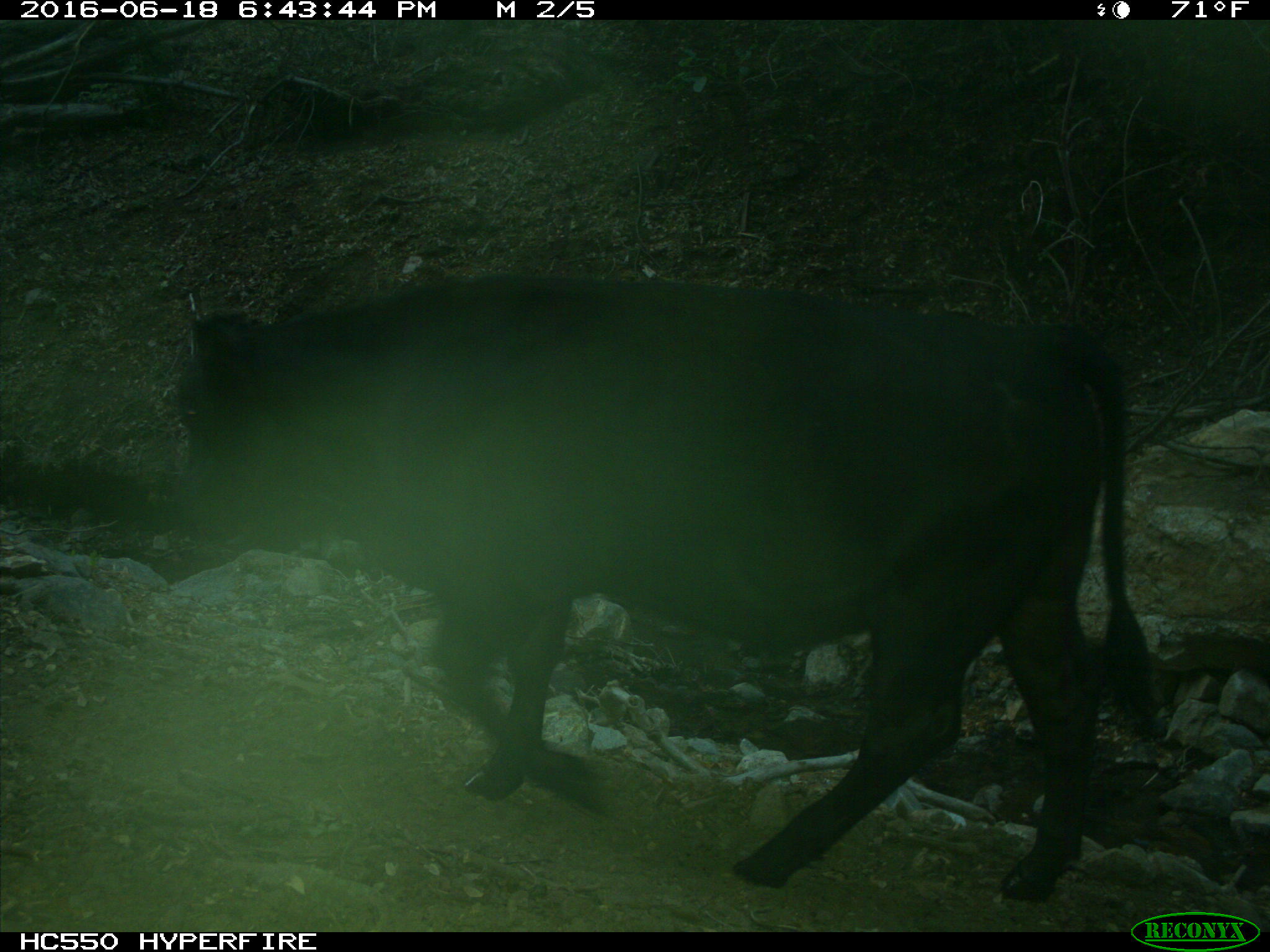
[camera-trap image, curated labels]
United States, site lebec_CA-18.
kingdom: Animalia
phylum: Chordata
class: Mammalia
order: Artiodactyla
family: Bovidae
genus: Bos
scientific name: Bos taurus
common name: domestic cow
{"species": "Bos taurus (domestic cow)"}